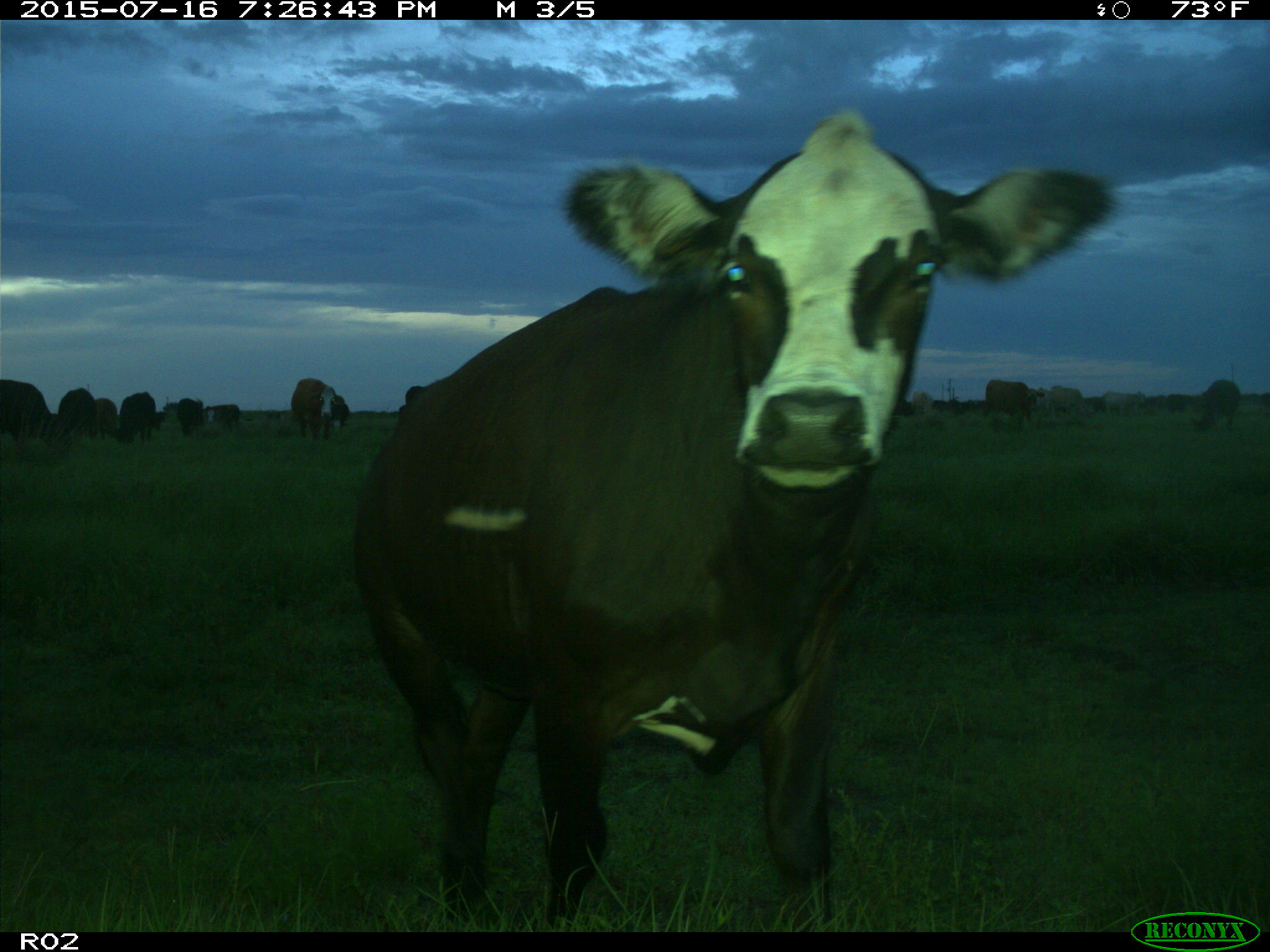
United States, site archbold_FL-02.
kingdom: Animalia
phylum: Chordata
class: Mammalia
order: Artiodactyla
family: Bovidae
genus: Bos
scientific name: Bos taurus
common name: domestic cow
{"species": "Bos taurus (domestic cow)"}